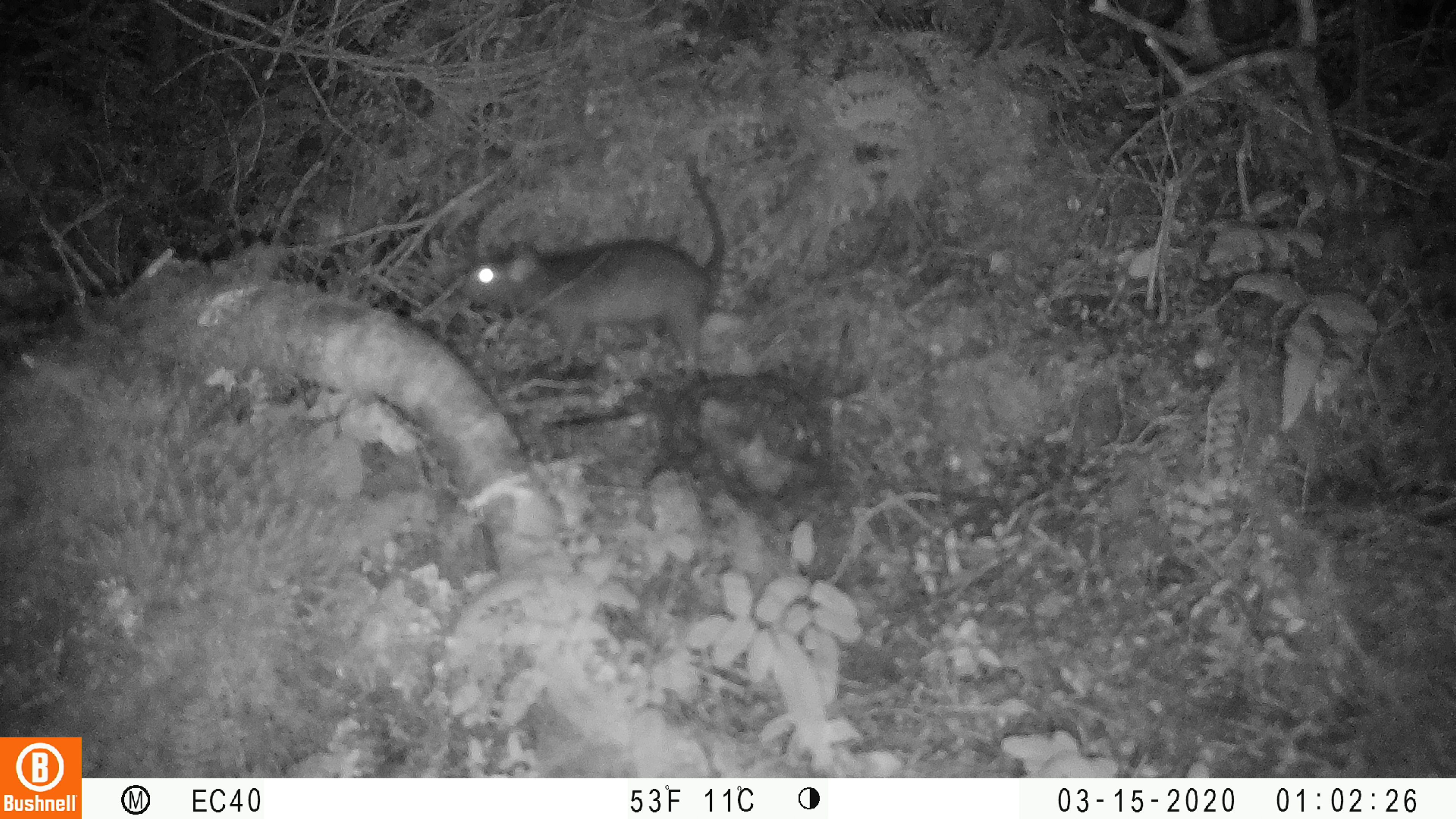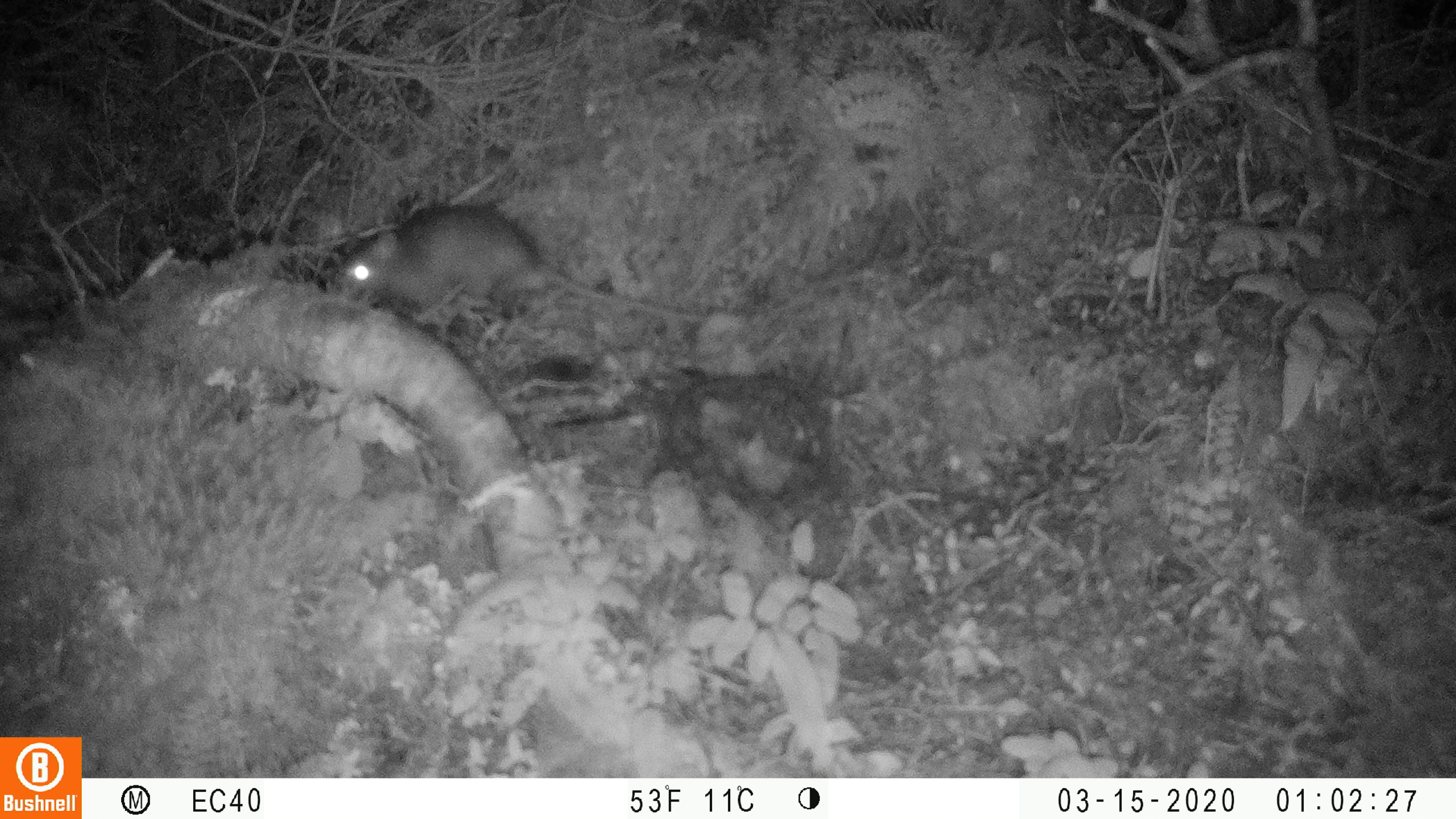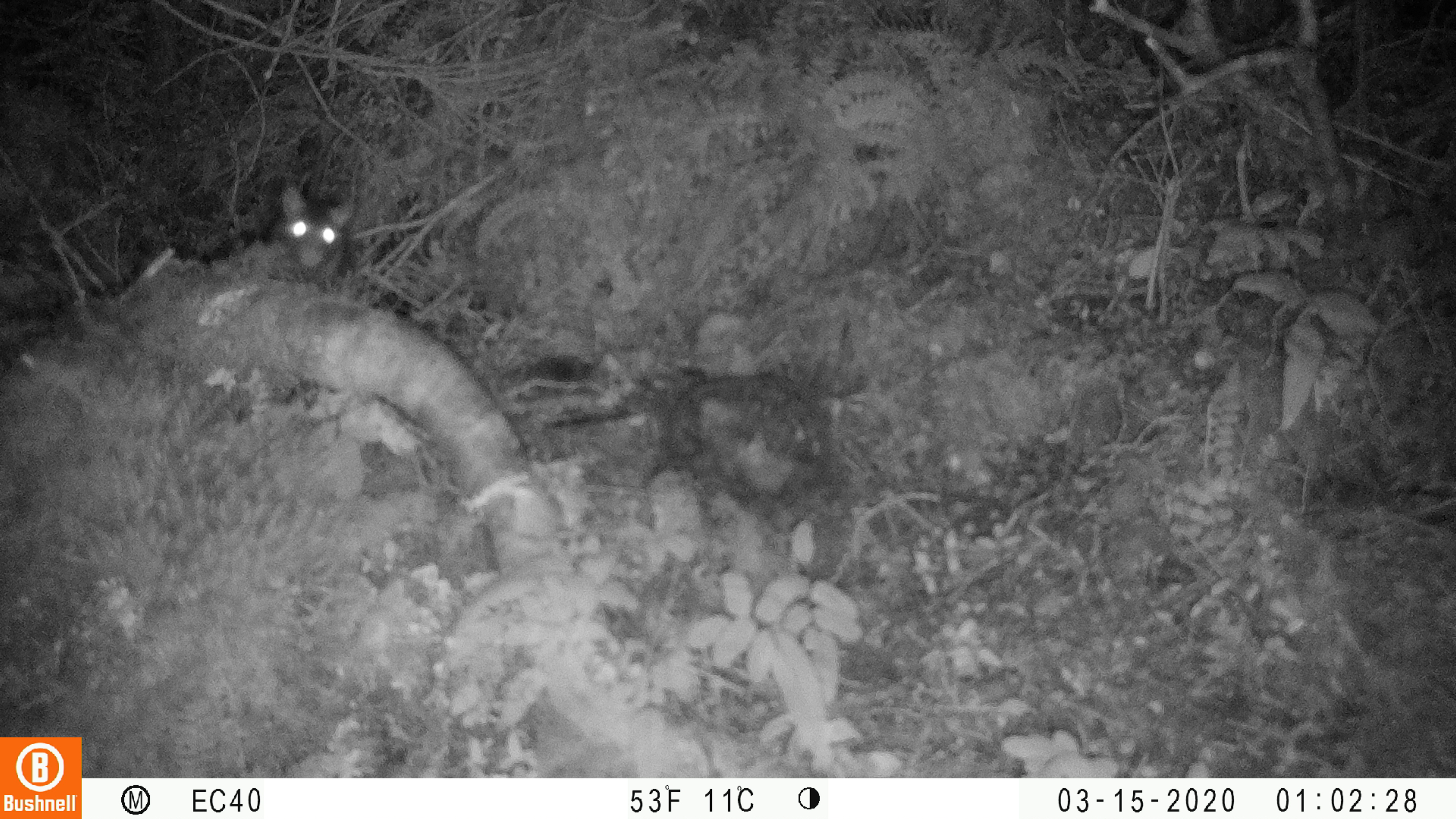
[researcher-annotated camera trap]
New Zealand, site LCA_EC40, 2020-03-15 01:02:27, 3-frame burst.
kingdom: Animalia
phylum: Chordata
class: Mammalia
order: Rodentia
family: Muridae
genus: Rattus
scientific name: Rattus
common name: rat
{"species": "rat (Rattus)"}